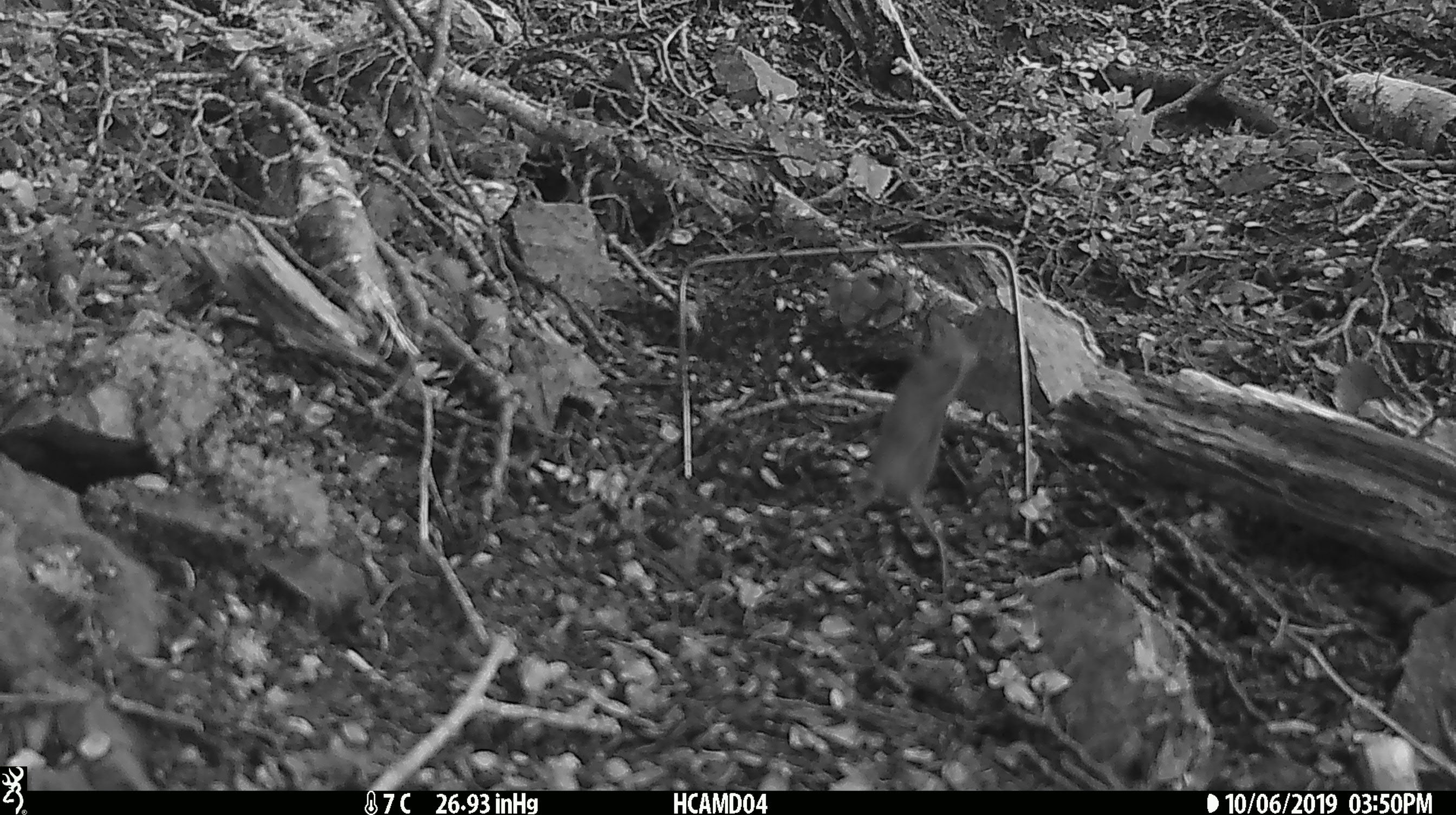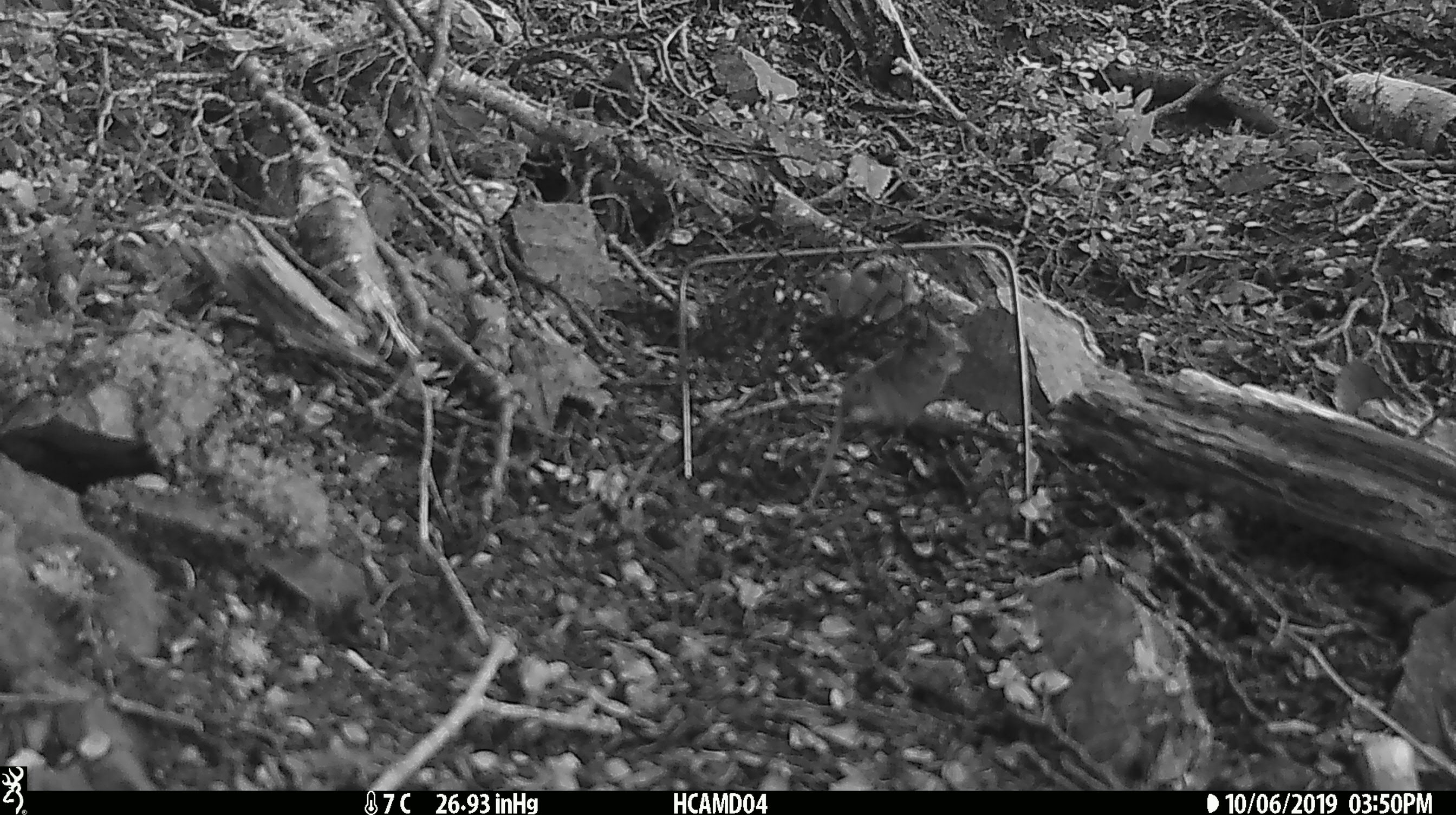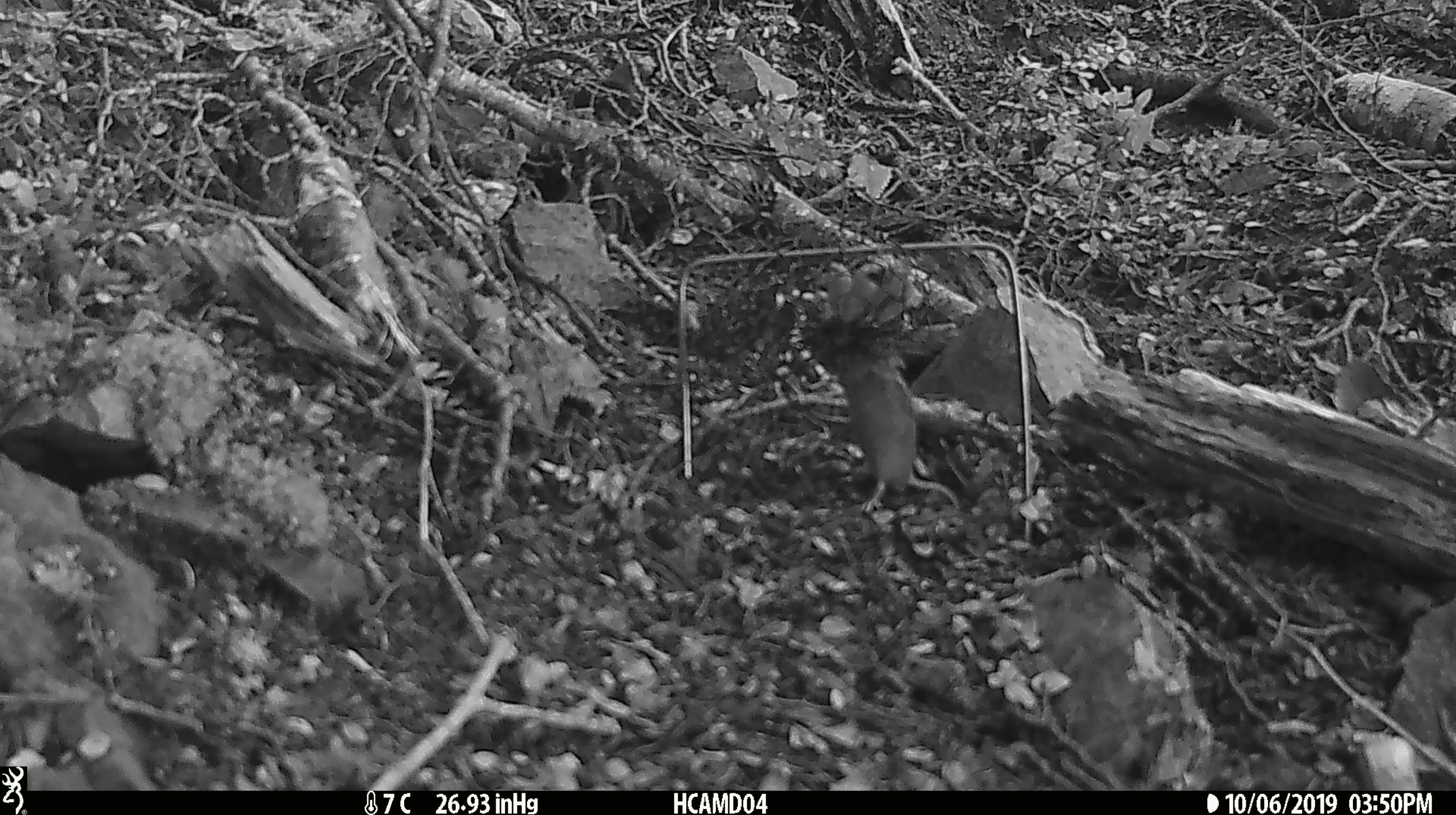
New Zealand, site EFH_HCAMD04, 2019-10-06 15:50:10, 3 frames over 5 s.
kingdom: Animalia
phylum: Chordata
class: Mammalia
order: Rodentia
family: Muridae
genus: Mus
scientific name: Mus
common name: mouse